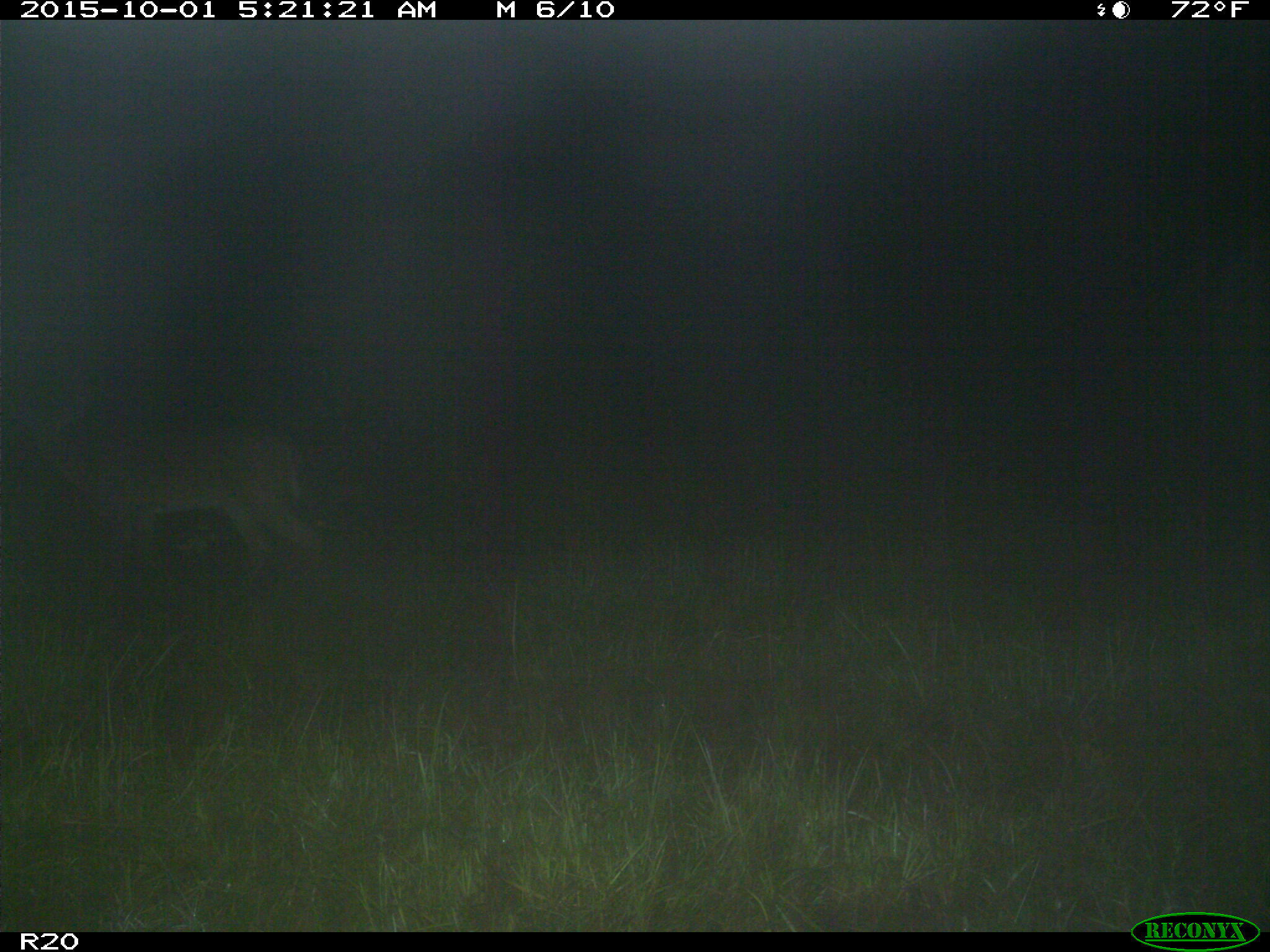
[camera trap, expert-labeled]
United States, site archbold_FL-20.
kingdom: Animalia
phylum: Chordata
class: Mammalia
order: Artiodactyla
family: Cervidae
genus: Odocoileus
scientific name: Odocoileus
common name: deer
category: unidentified deer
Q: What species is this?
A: Unidentified deer (deer) (Odocoileus).